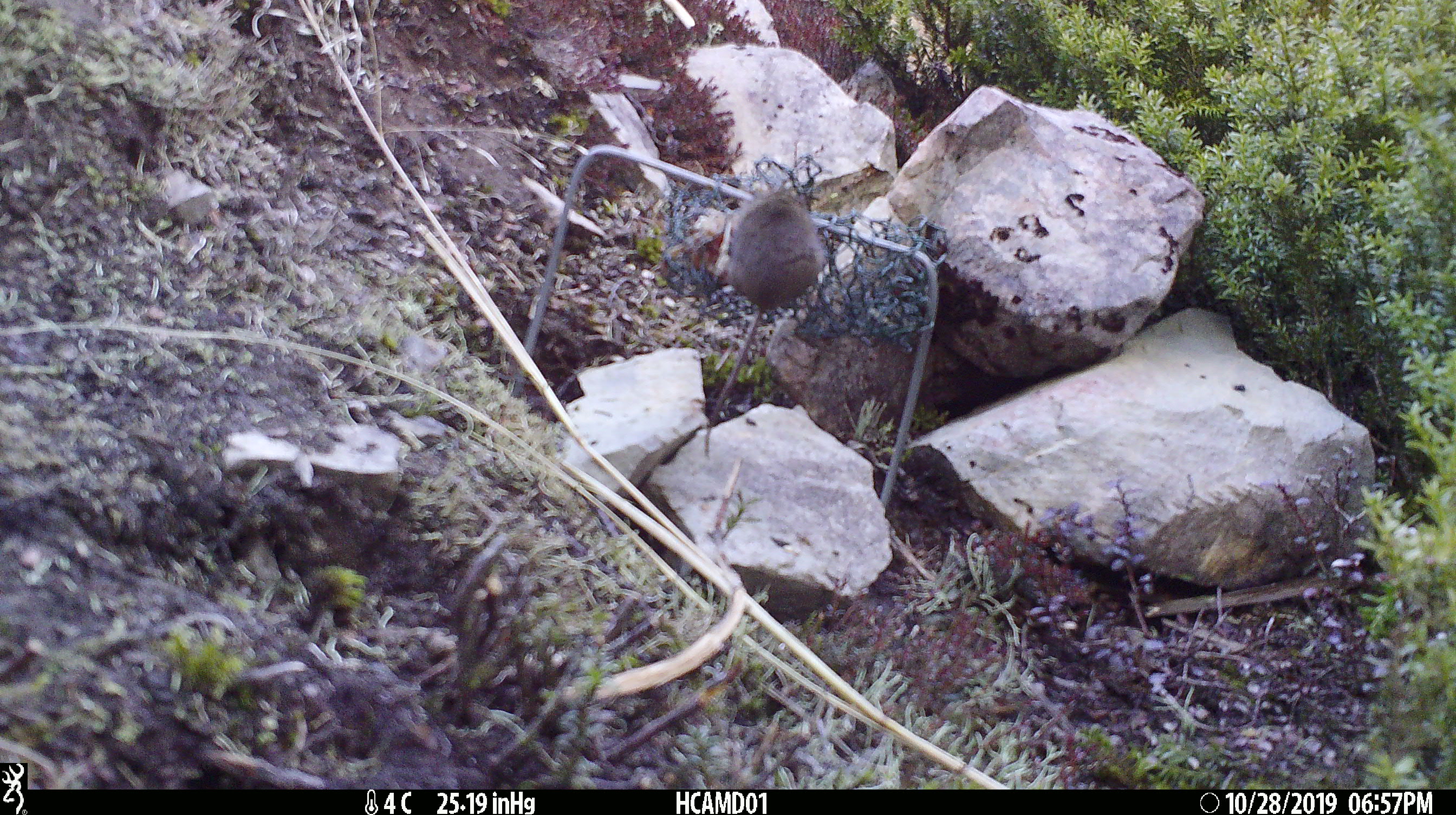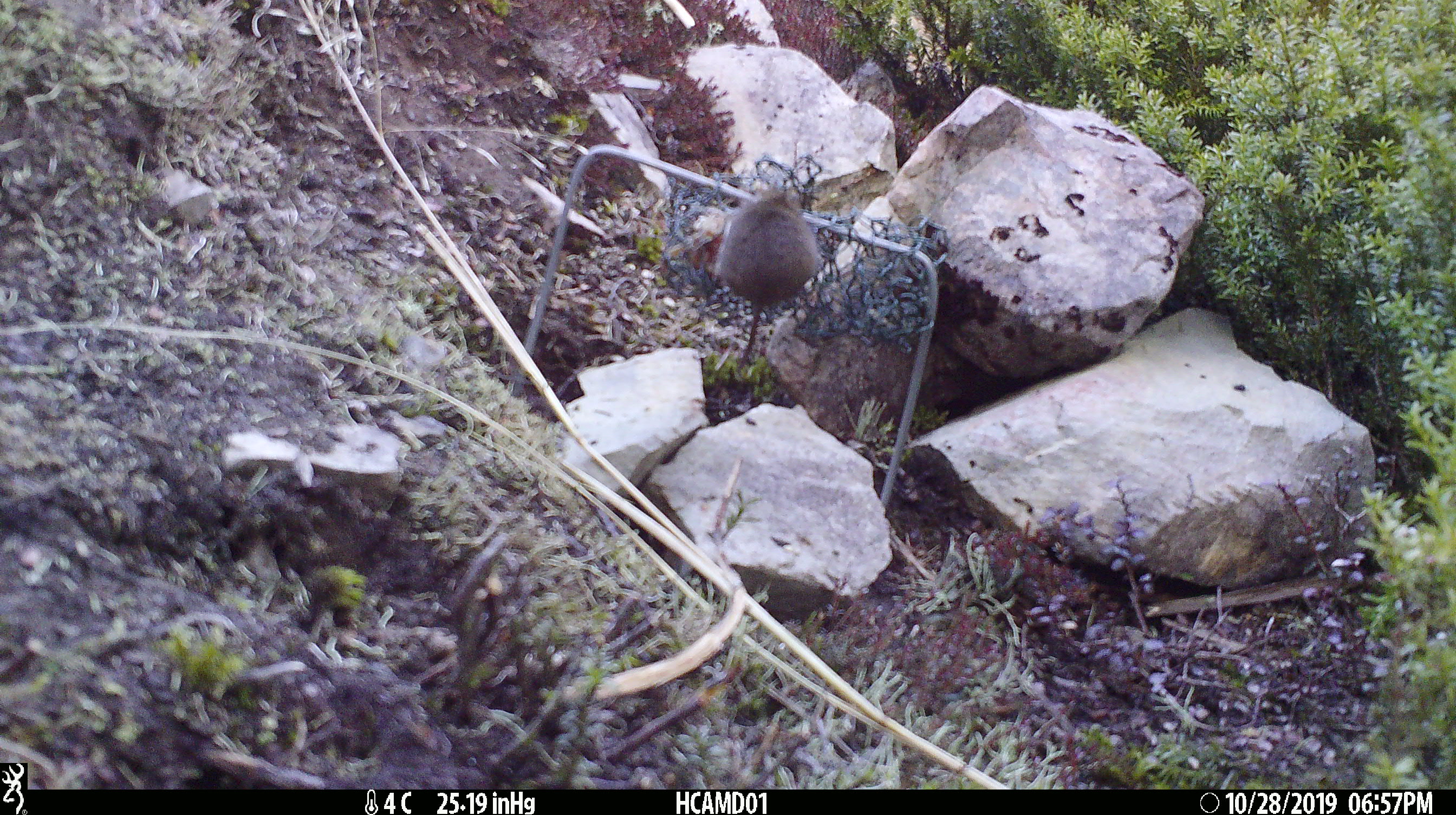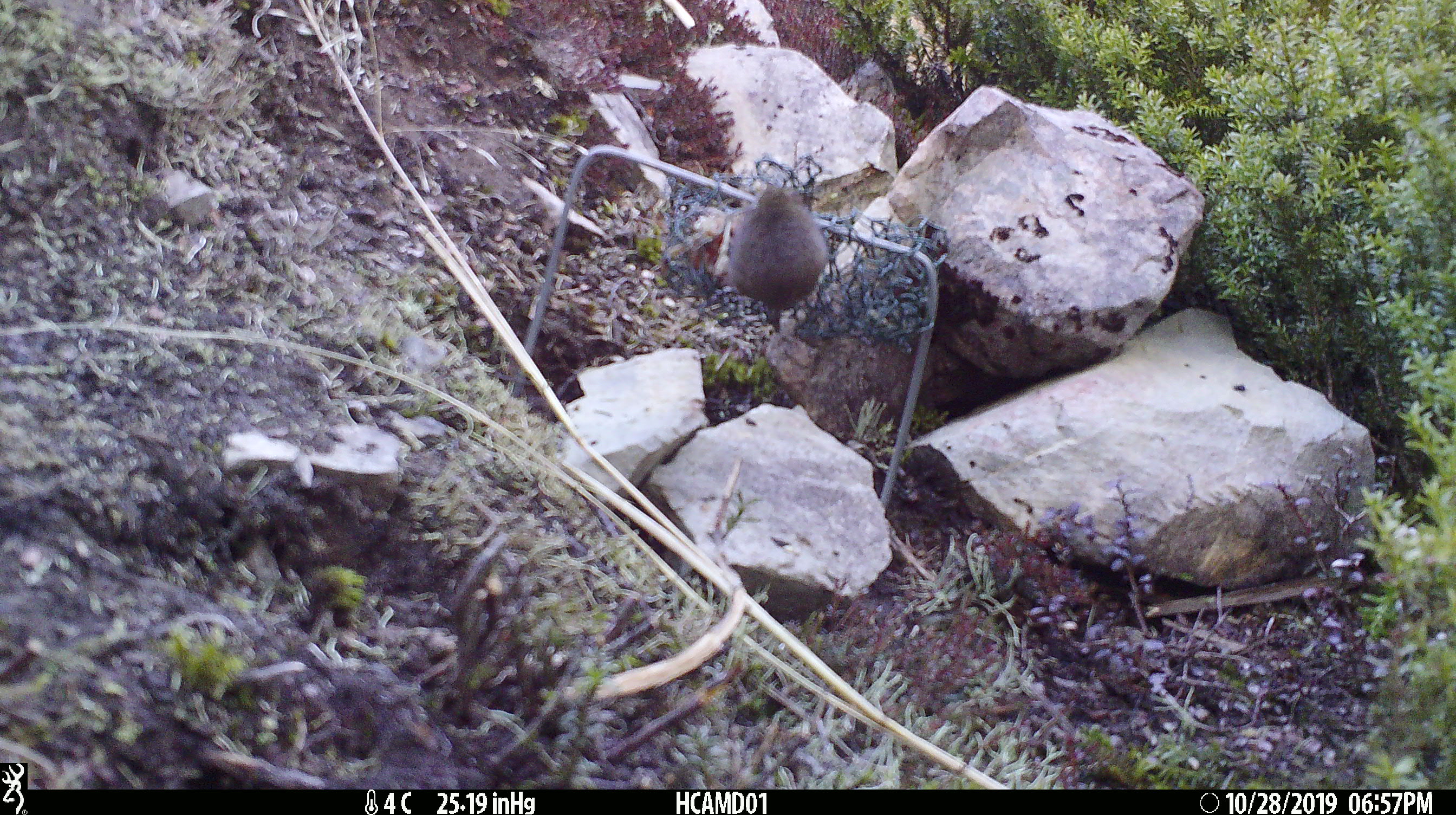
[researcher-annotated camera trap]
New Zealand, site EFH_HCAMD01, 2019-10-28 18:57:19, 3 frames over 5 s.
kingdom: Animalia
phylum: Chordata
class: Mammalia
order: Rodentia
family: Muridae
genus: Mus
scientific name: Mus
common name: mouse